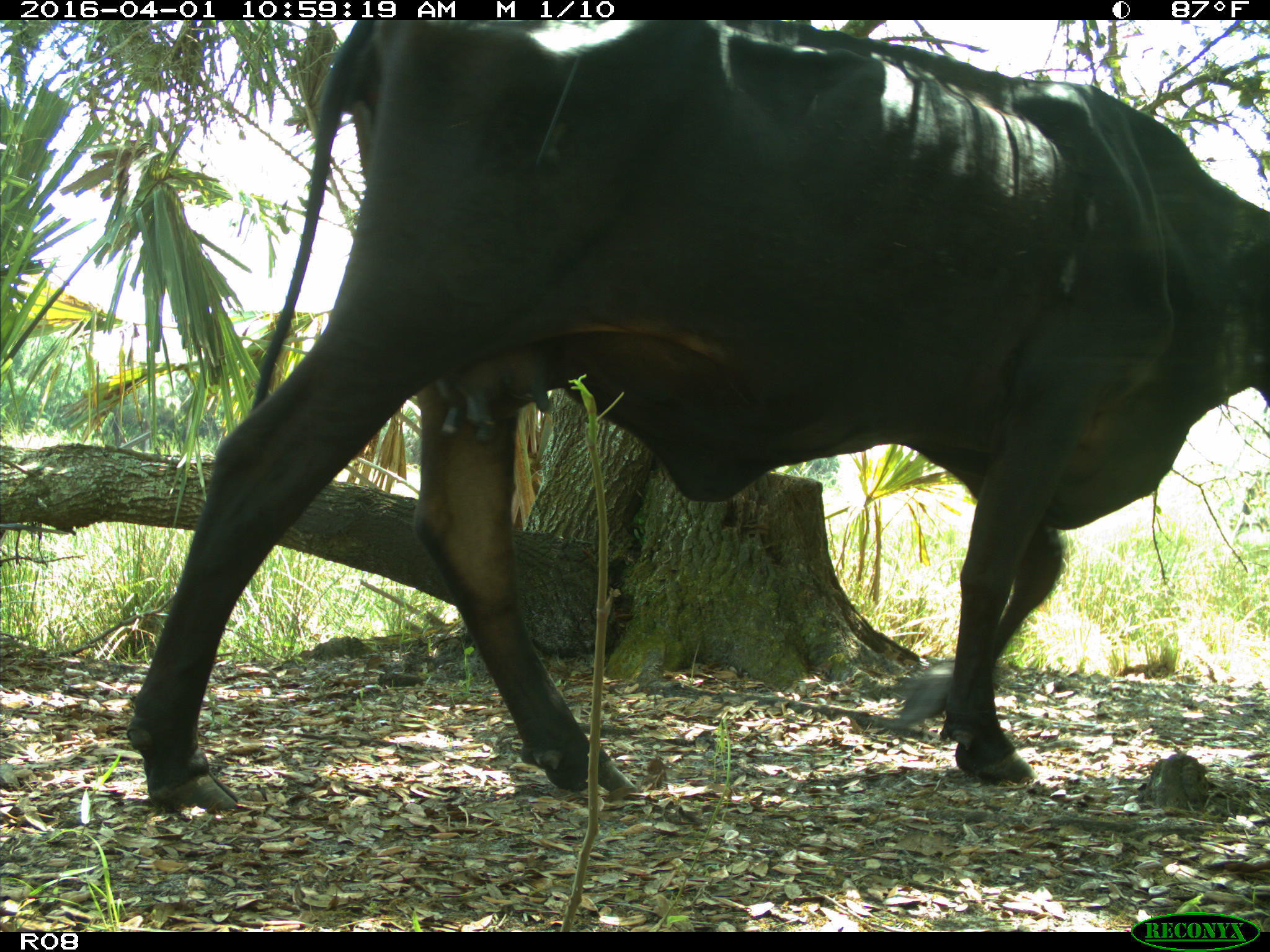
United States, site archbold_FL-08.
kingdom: Animalia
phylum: Chordata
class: Mammalia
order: Artiodactyla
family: Bovidae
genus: Bos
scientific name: Bos taurus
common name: domestic cow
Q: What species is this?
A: Bos taurus (domestic cow).